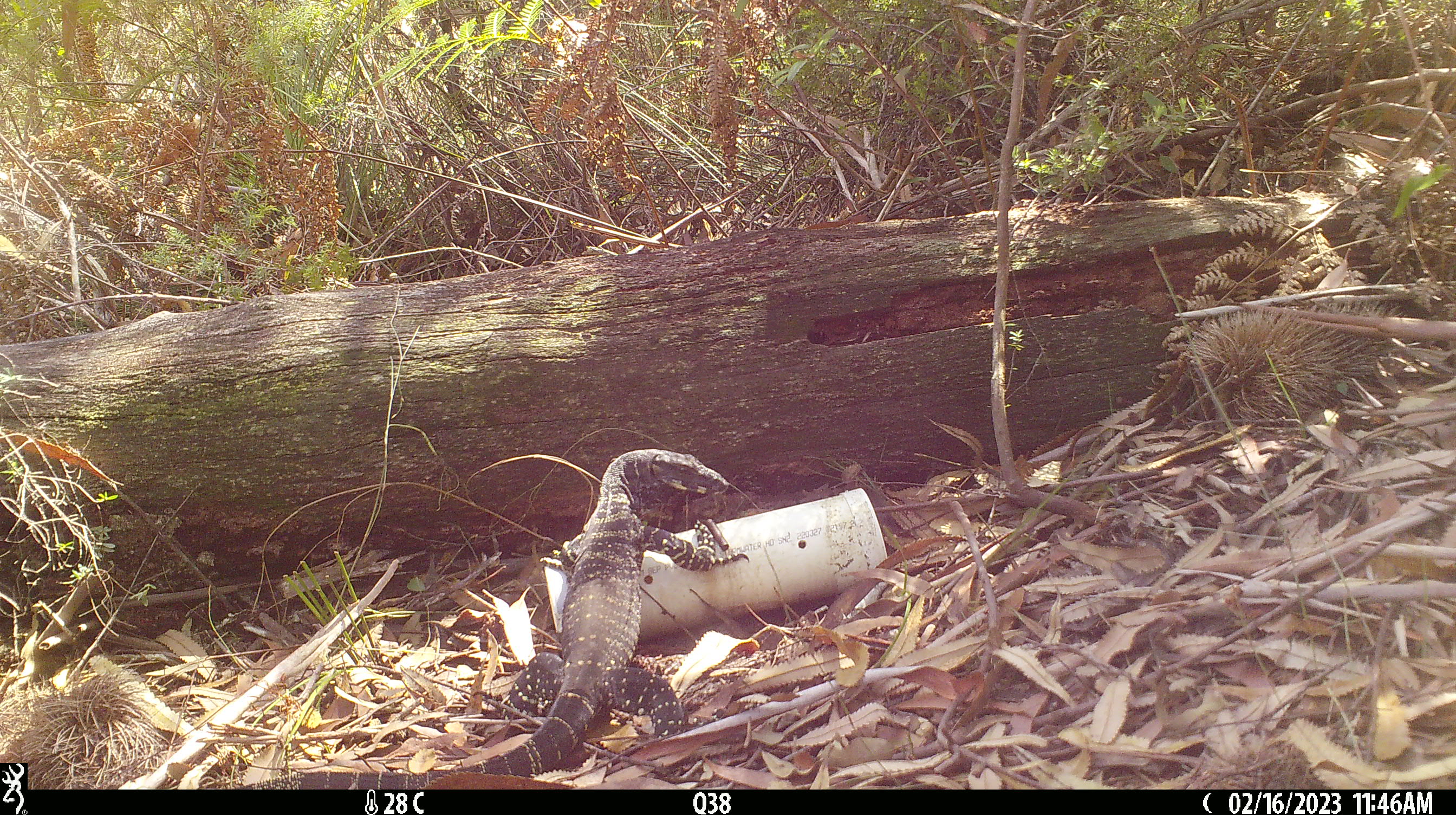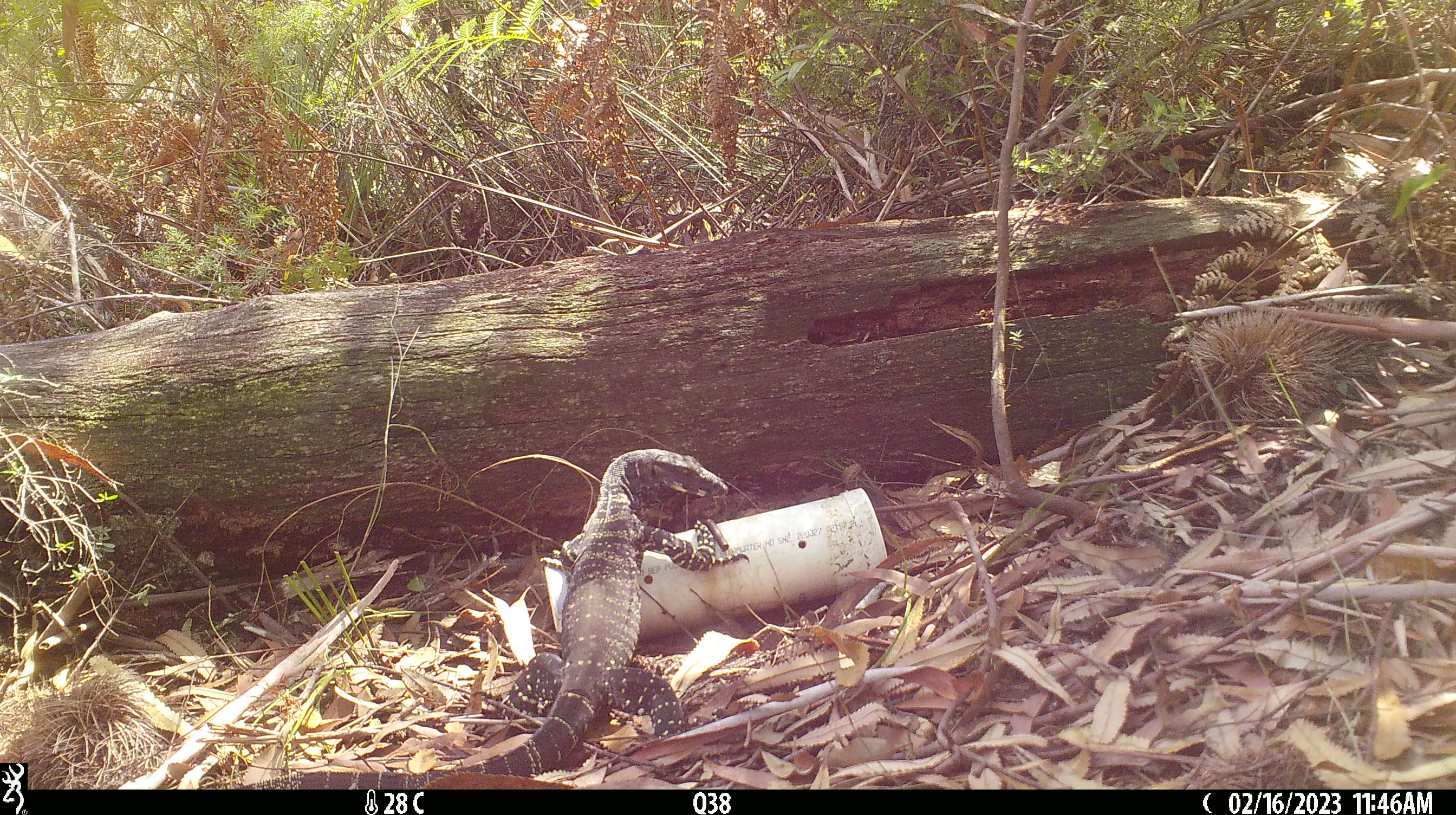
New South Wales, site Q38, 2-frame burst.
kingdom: Animalia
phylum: Chordata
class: Reptilia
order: Squamata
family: Varanidae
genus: Varanus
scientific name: Varanus varius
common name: lace monitor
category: goanna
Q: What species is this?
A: Goanna (lace monitor) (Varanus varius).